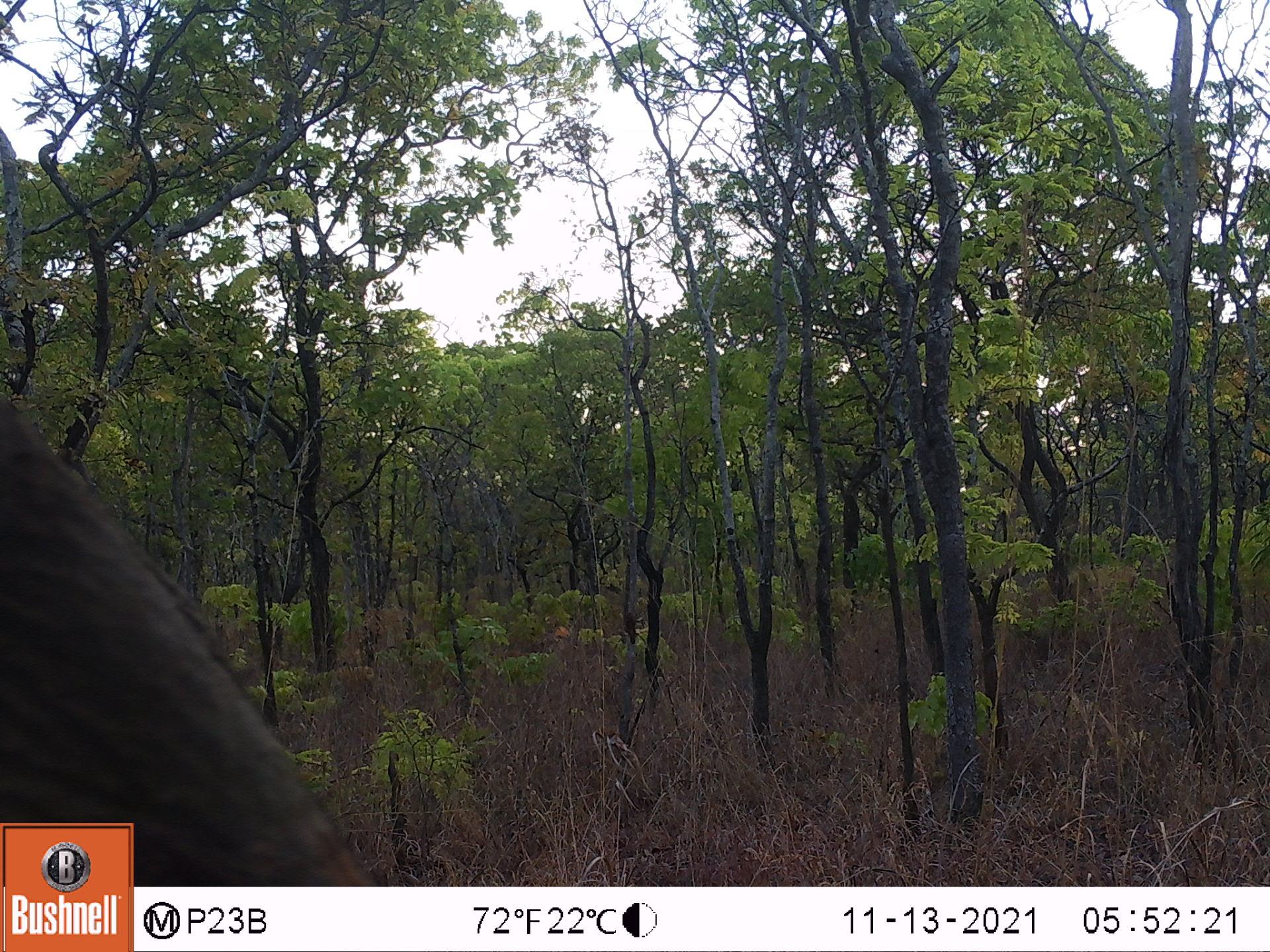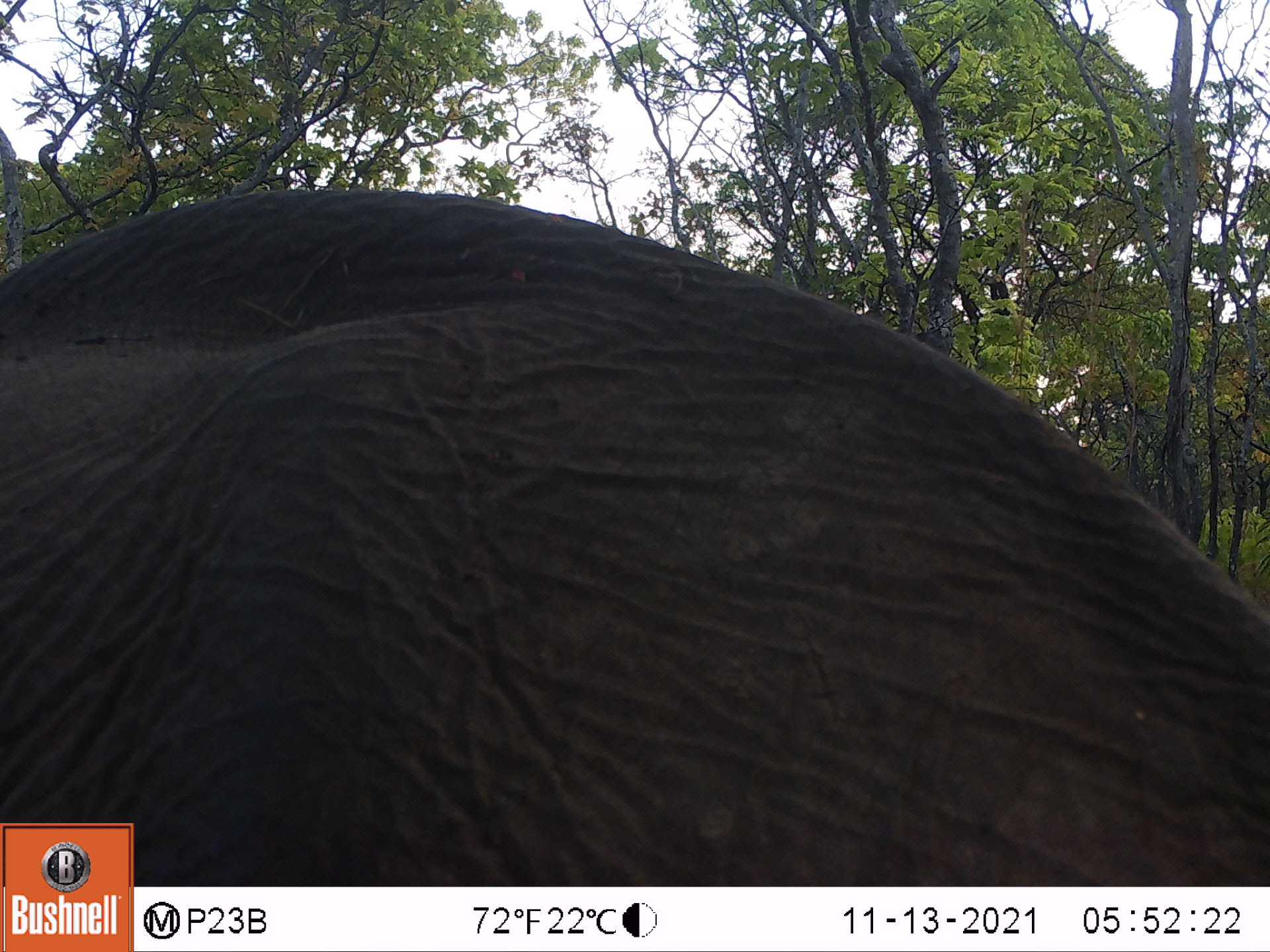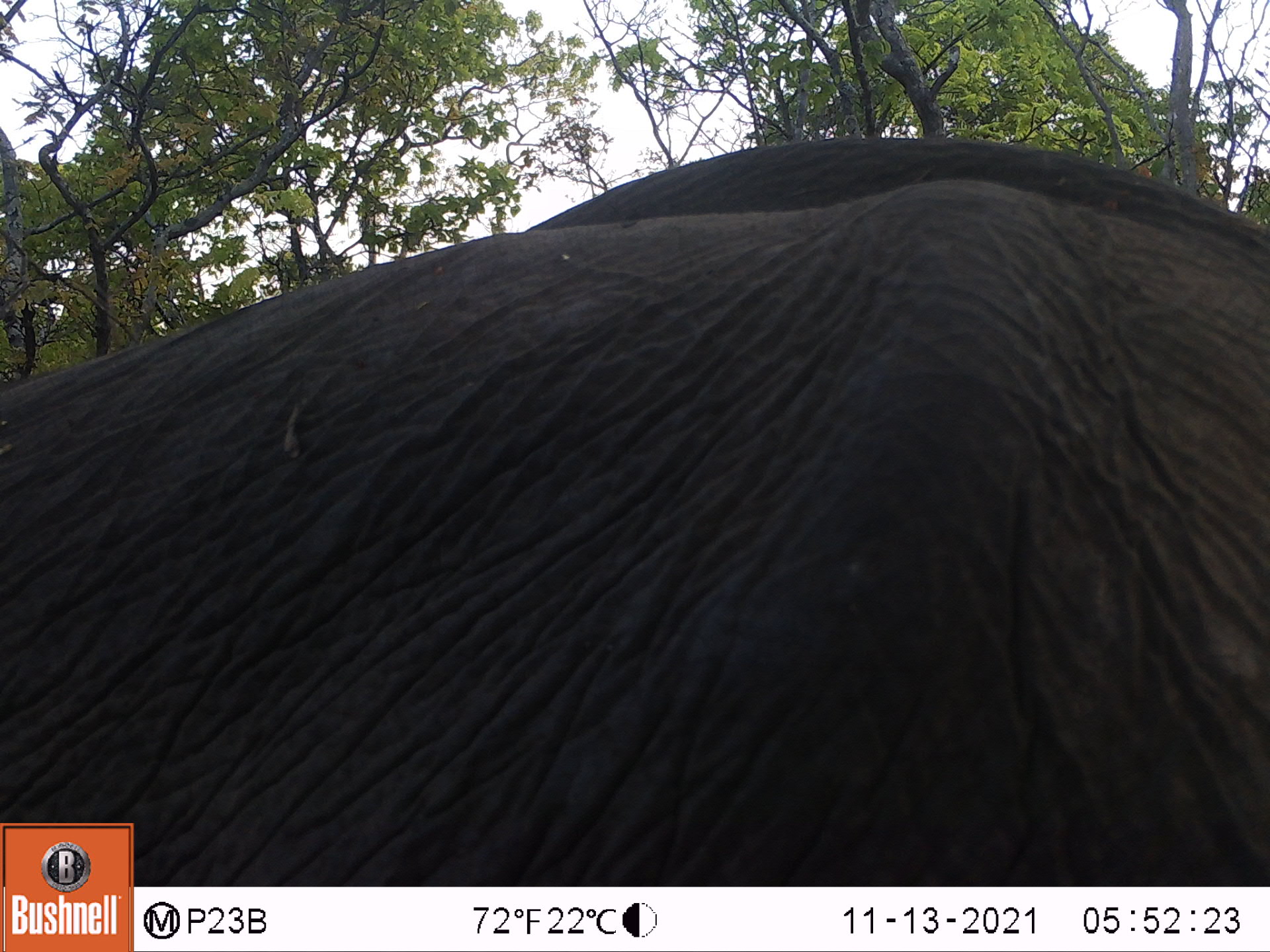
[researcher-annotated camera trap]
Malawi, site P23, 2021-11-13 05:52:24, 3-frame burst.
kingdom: Animalia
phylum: Chordata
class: Mammalia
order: Proboscidea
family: Elephantidae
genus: Loxodonta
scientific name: Loxodonta africana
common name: african savanna elephant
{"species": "african savanna elephant (Loxodonta africana)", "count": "1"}